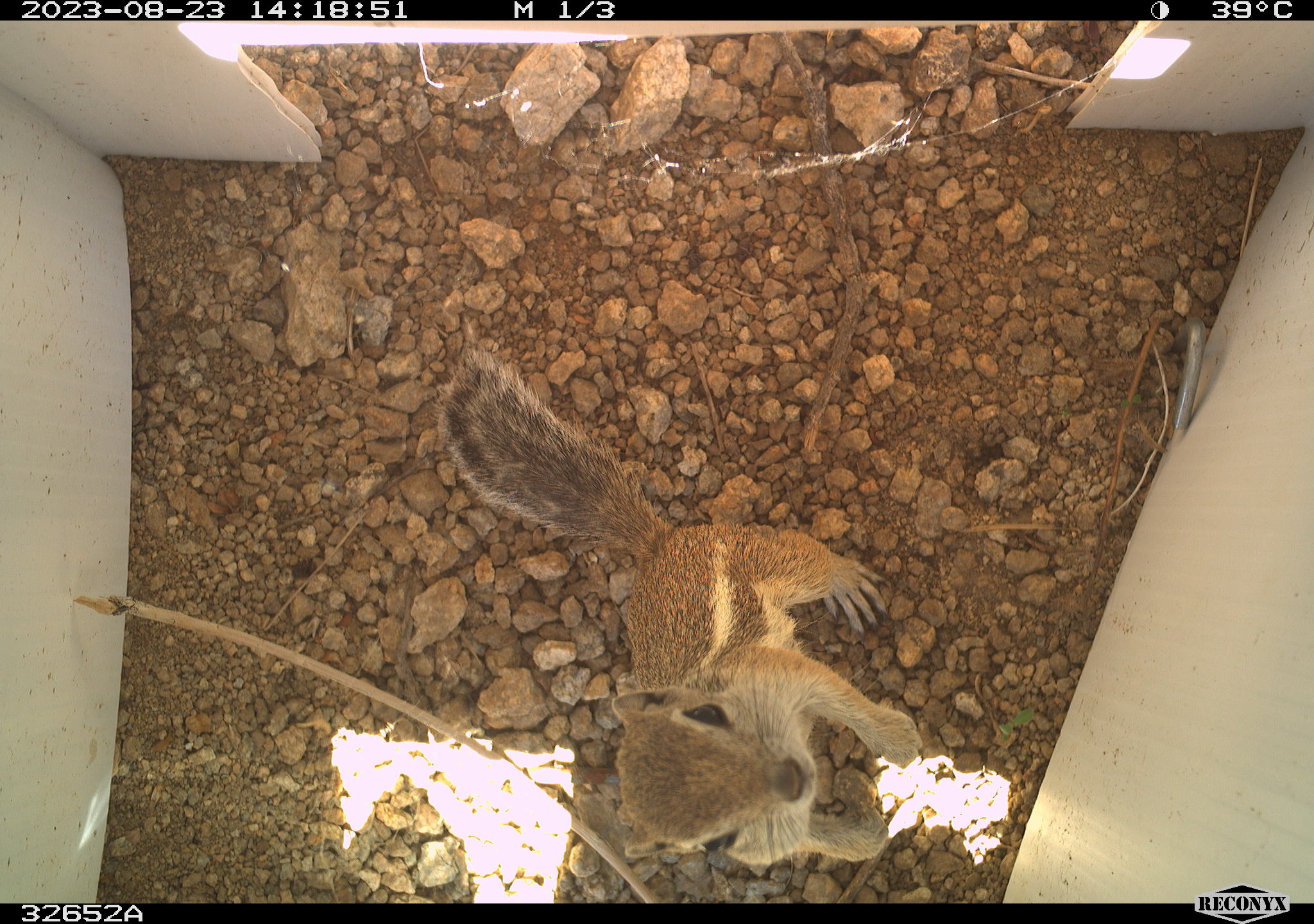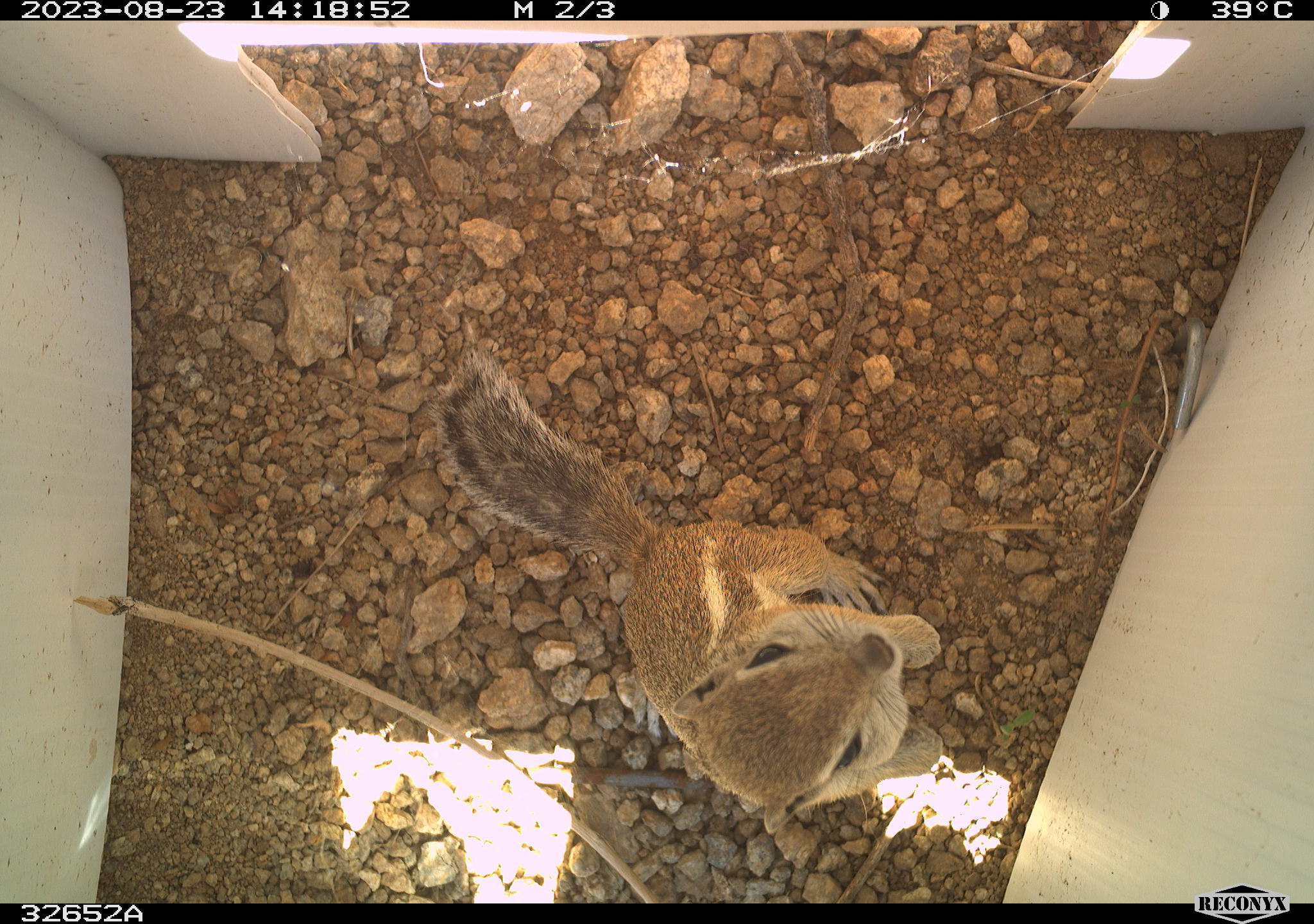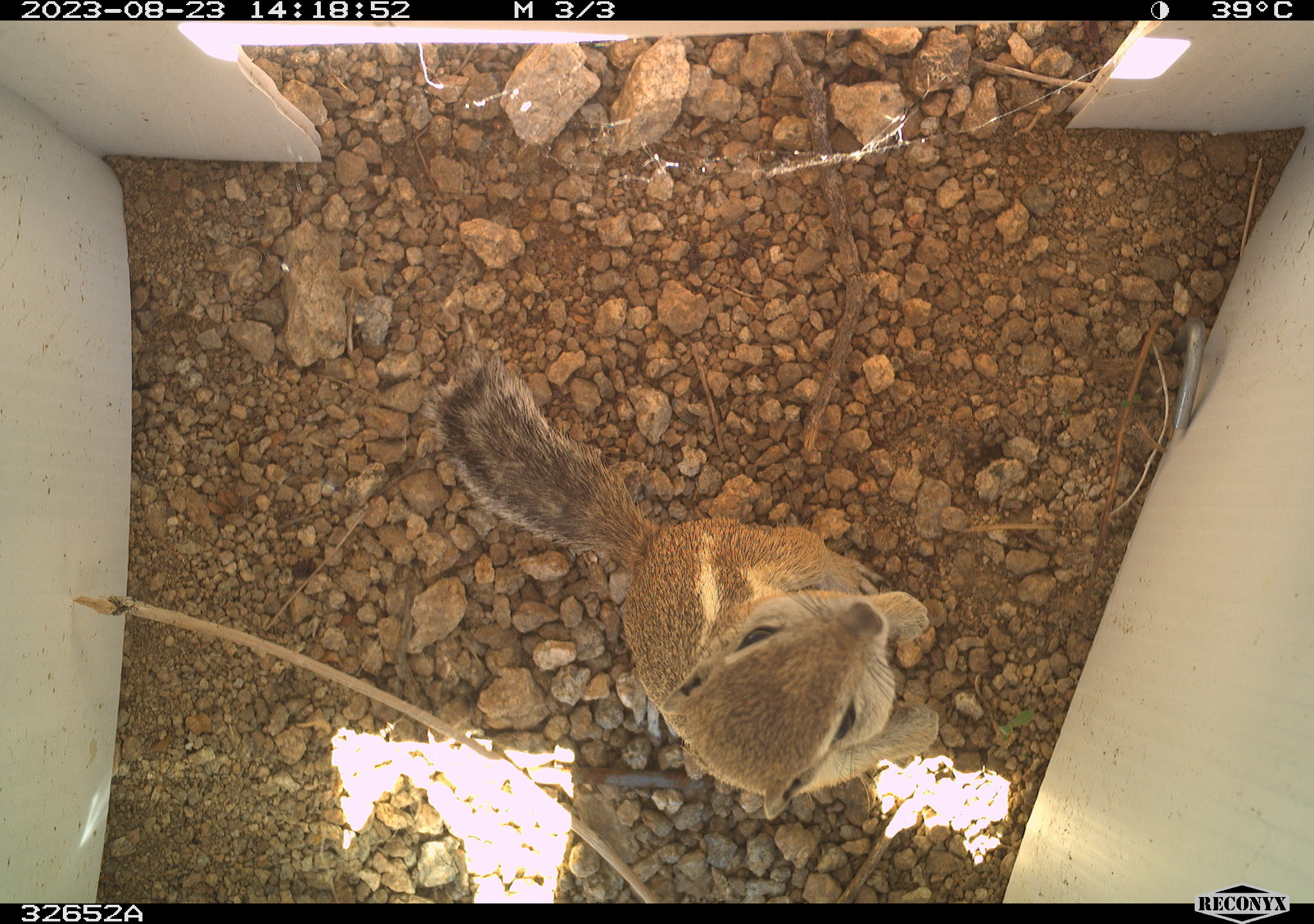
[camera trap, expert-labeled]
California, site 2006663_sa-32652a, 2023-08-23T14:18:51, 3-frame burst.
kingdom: Animalia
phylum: Chordata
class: Mammalia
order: Rodentia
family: Sciuridae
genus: Ammospermophilus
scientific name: Ammospermophilus leucurus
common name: white-tailed antelope squirrel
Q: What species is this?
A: White-tailed antelope squirrel (Ammospermophilus leucurus).